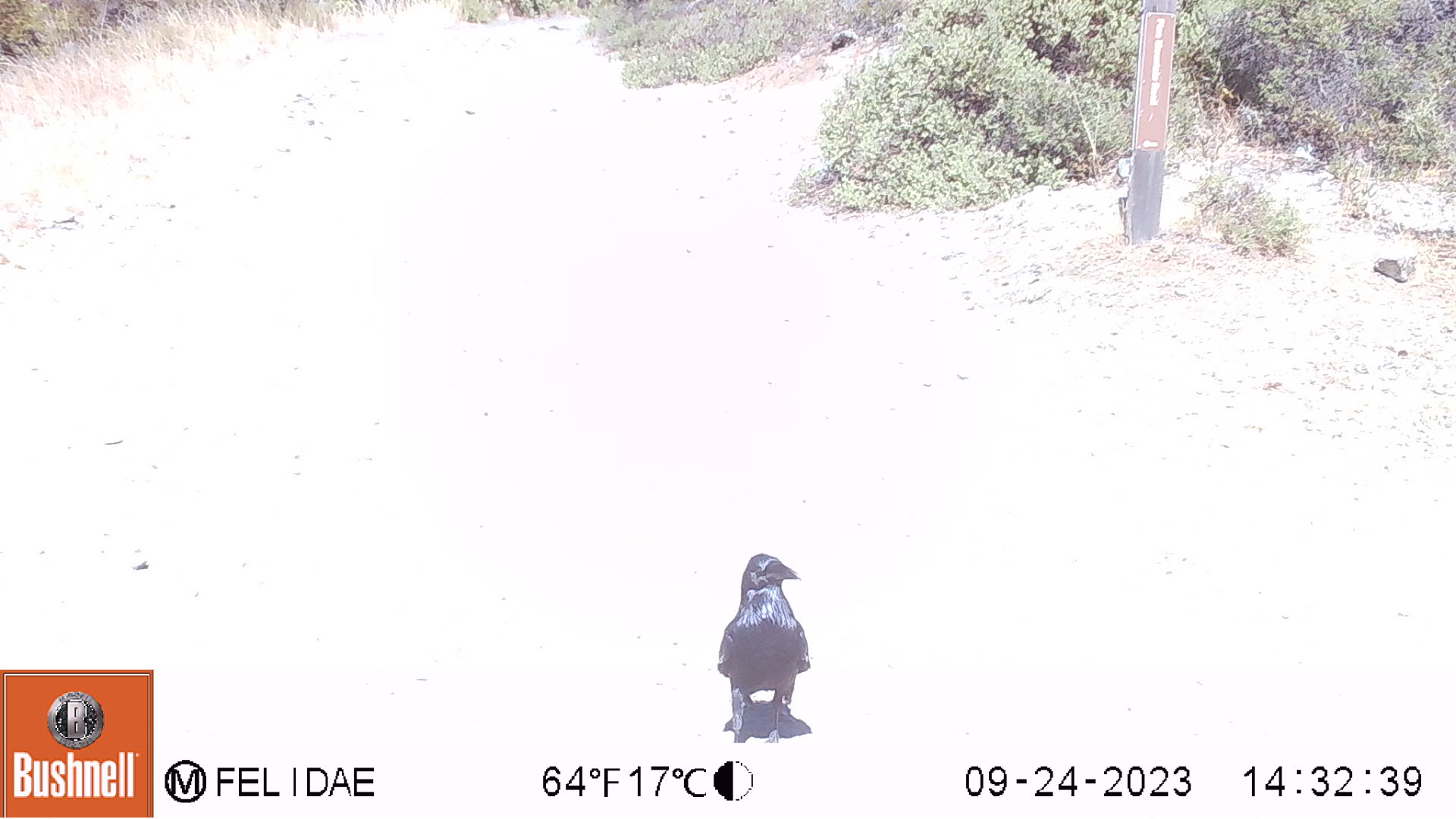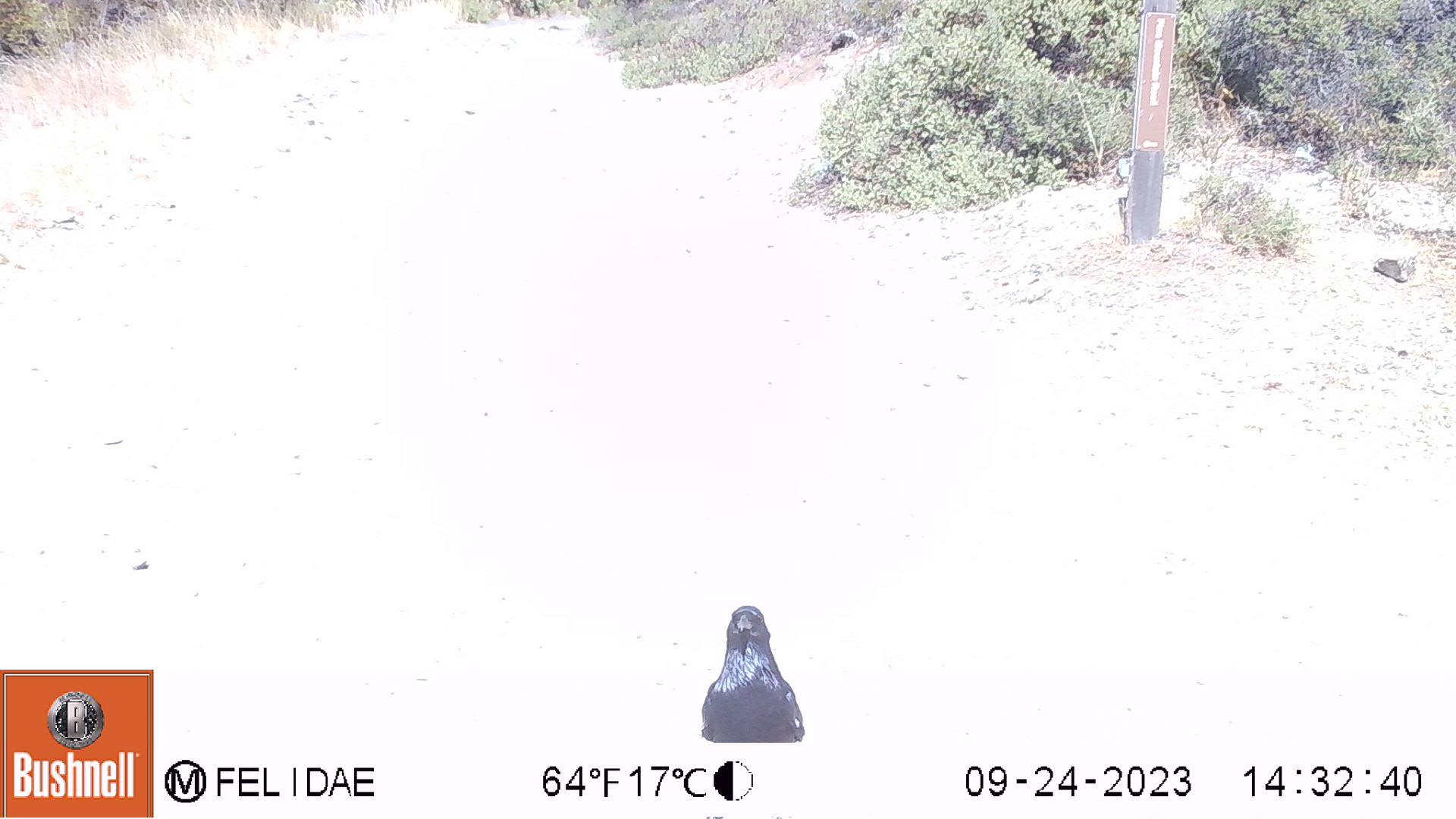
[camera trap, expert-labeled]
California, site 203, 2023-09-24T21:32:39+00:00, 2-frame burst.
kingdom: Animalia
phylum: Chordata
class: Aves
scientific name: Aves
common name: bird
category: unknown bird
Unknown bird (bird) (Aves).